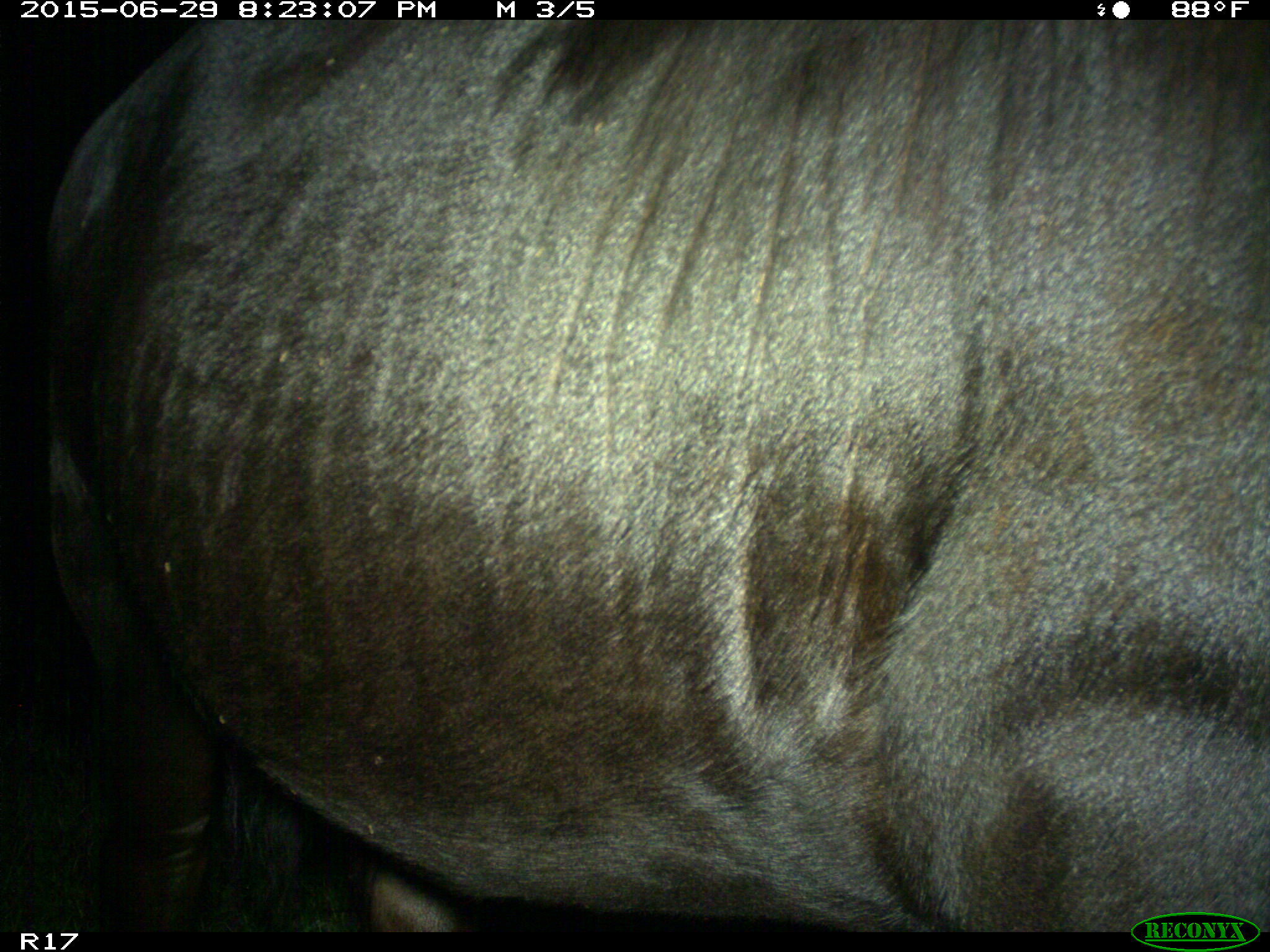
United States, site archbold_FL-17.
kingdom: Animalia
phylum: Chordata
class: Mammalia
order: Artiodactyla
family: Bovidae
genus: Bos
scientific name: Bos taurus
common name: domestic cow